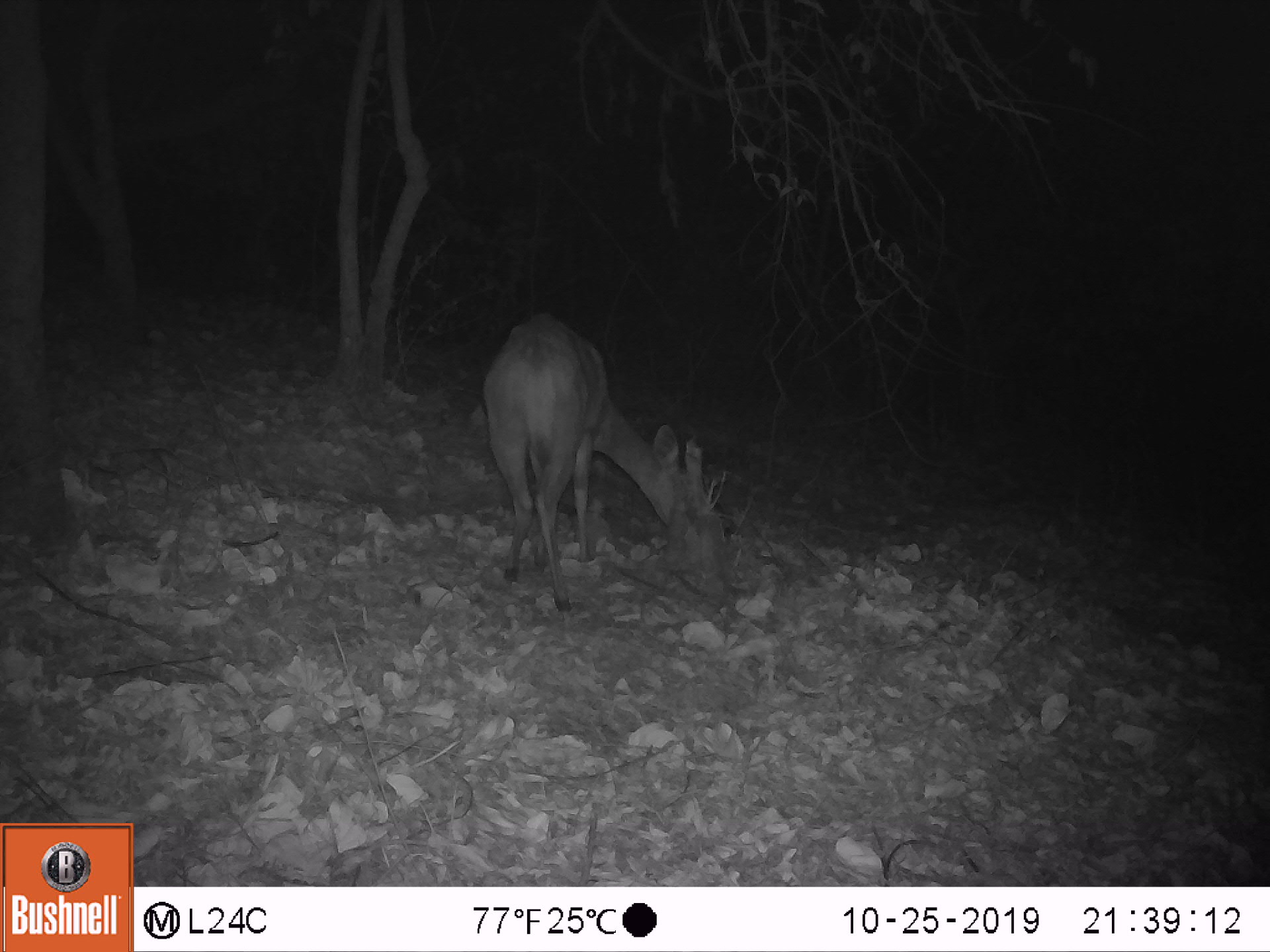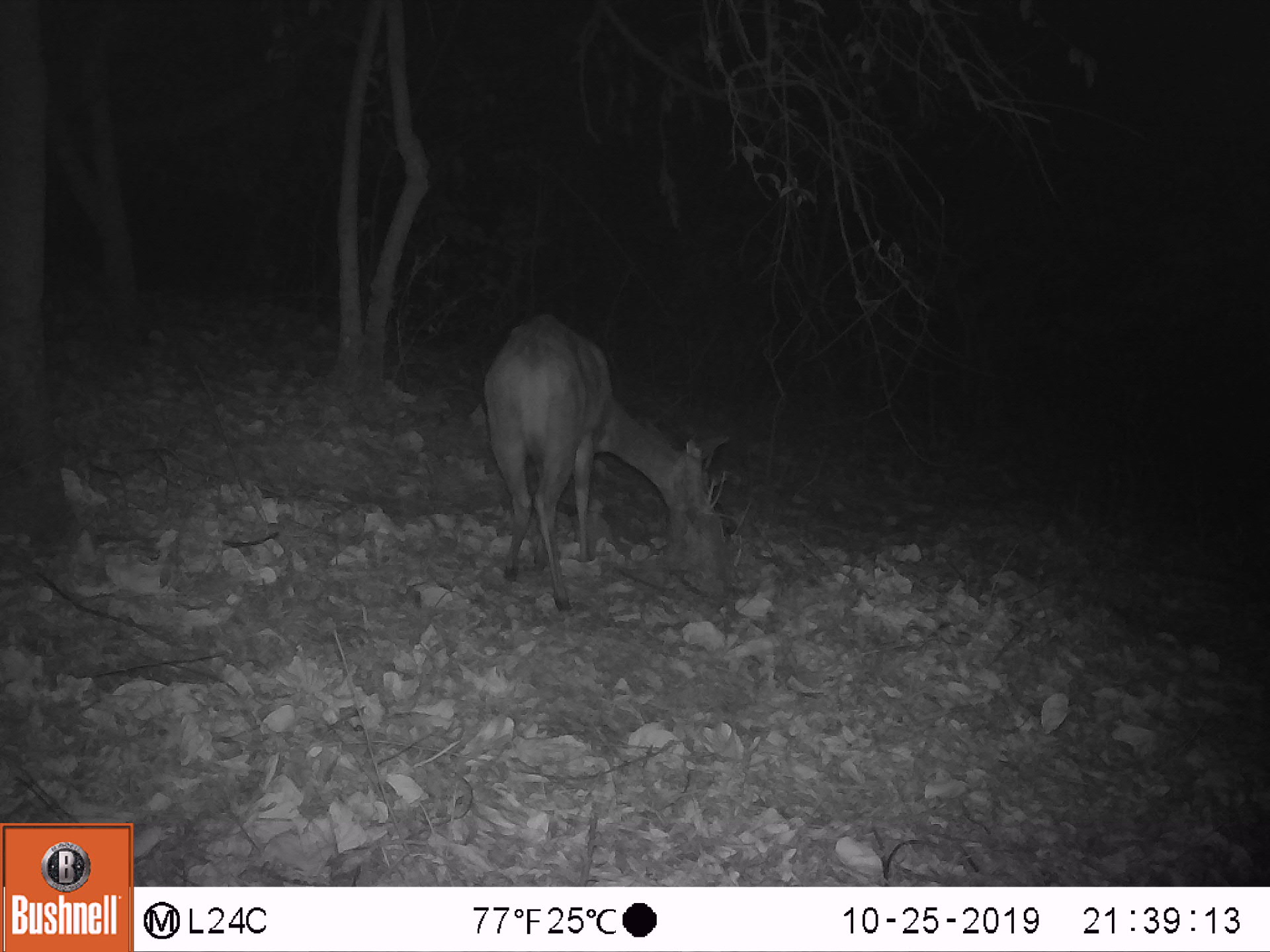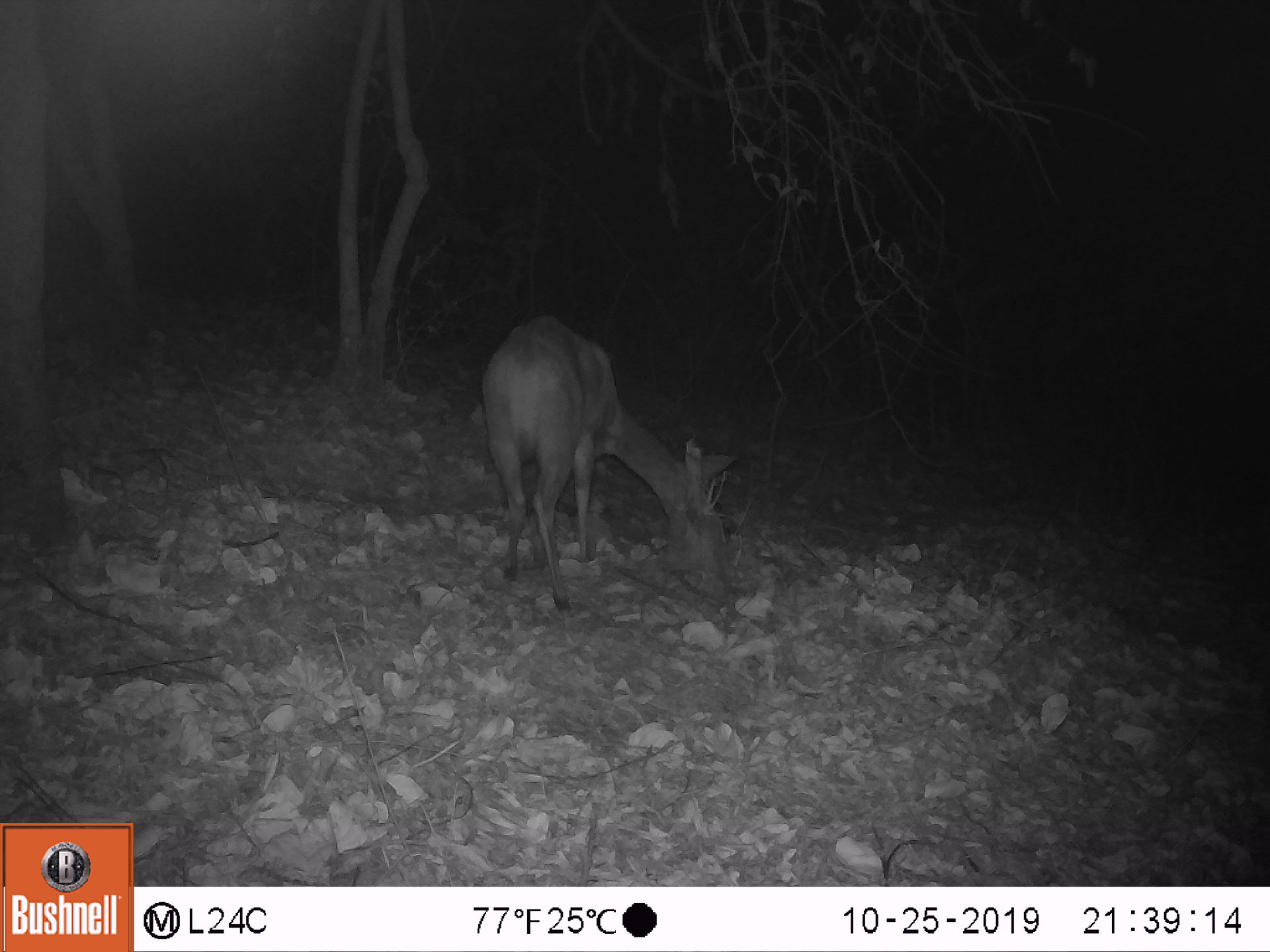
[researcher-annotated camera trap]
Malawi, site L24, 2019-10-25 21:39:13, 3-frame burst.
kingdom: Animalia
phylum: Chordata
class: Mammalia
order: Artiodactyla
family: Bovidae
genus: Tragelaphus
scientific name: Tragelaphus sylvaticus sylvaticus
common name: cape bushbuck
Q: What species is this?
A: Cape bushbuck (Tragelaphus sylvaticus sylvaticus).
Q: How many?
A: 1.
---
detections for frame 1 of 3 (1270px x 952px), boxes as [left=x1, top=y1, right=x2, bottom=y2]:
cape bushbuck: [left=472, top=314, right=692, bottom=618]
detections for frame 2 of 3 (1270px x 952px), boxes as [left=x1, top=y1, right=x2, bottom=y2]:
cape bushbuck: [left=476, top=307, right=708, bottom=622]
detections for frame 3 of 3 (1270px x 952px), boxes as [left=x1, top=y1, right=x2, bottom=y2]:
cape bushbuck: [left=480, top=304, right=738, bottom=611]